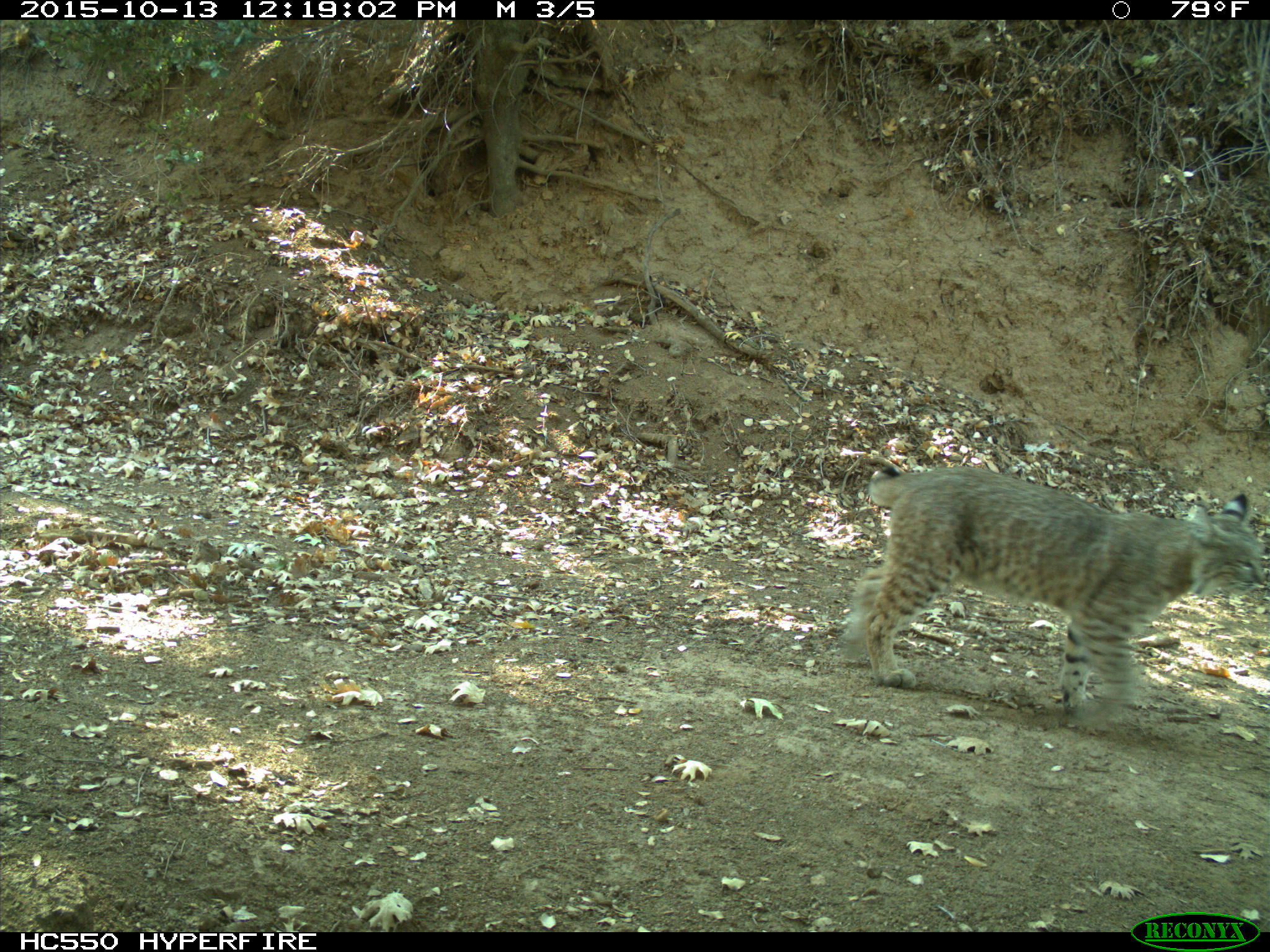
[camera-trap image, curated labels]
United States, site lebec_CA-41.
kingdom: Animalia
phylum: Chordata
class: Mammalia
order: Carnivora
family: Felidae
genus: Lynx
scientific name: Lynx rufus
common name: bobcat